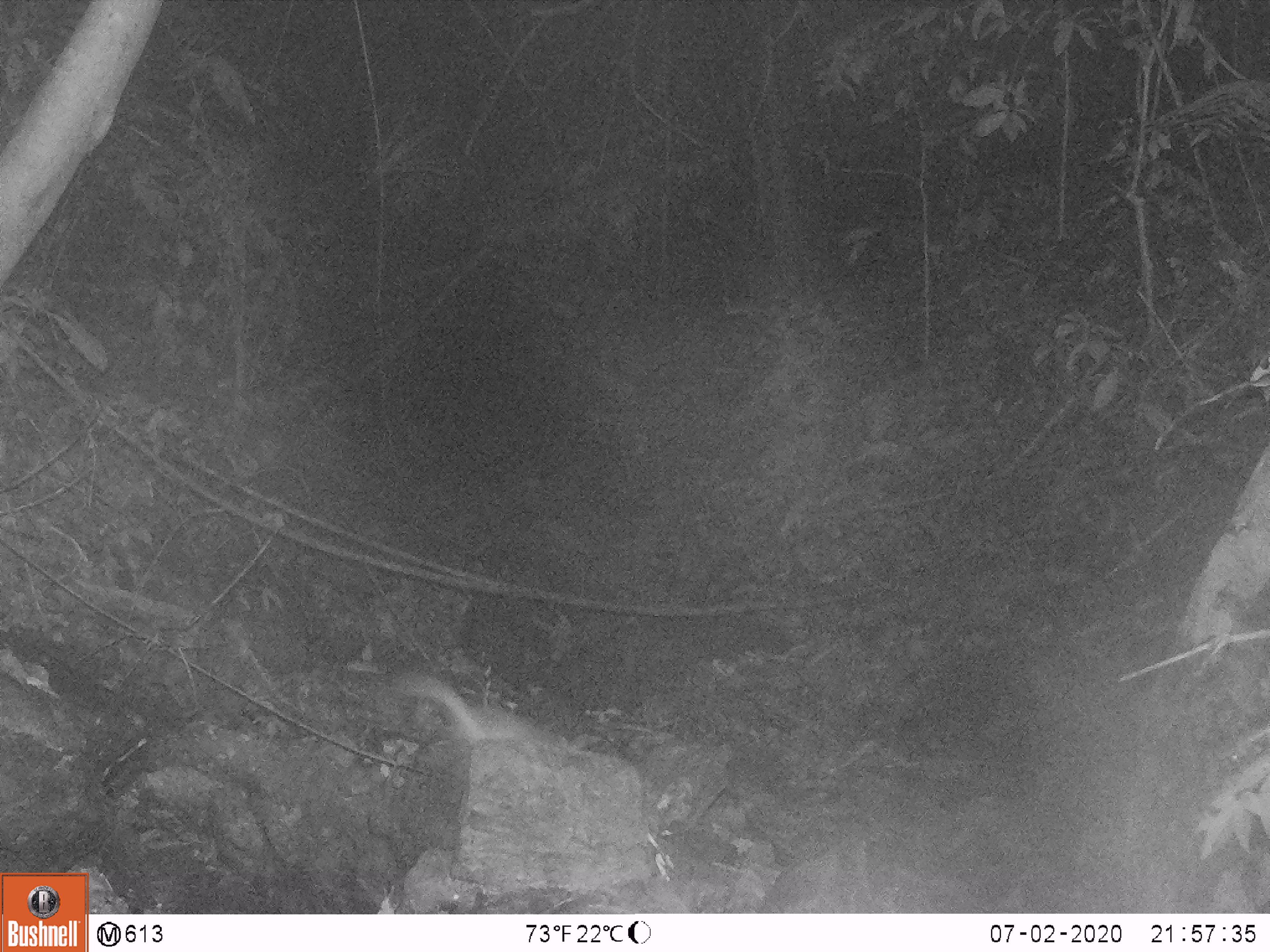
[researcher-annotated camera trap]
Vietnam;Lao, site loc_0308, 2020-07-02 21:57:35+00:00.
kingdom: Animalia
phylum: Chordata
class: Mammalia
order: Carnivora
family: Mustelidae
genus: Melogale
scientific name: Melogale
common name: ferret badger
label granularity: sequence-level